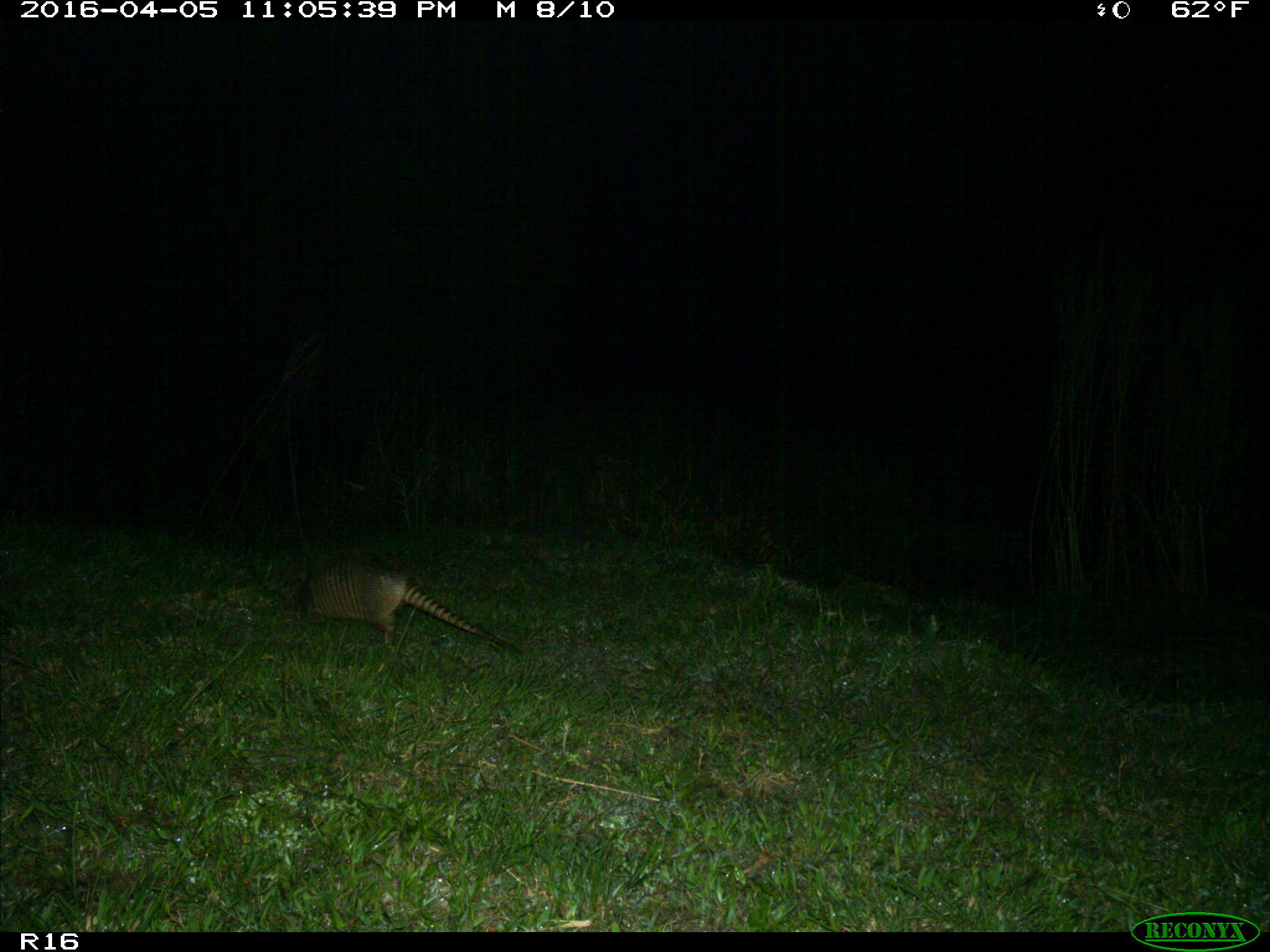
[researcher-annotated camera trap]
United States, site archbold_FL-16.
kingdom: Animalia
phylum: Chordata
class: Mammalia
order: Cingulata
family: Dasypodidae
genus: Dasypus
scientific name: Dasypus novemcinctus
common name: nine-banded armadillo